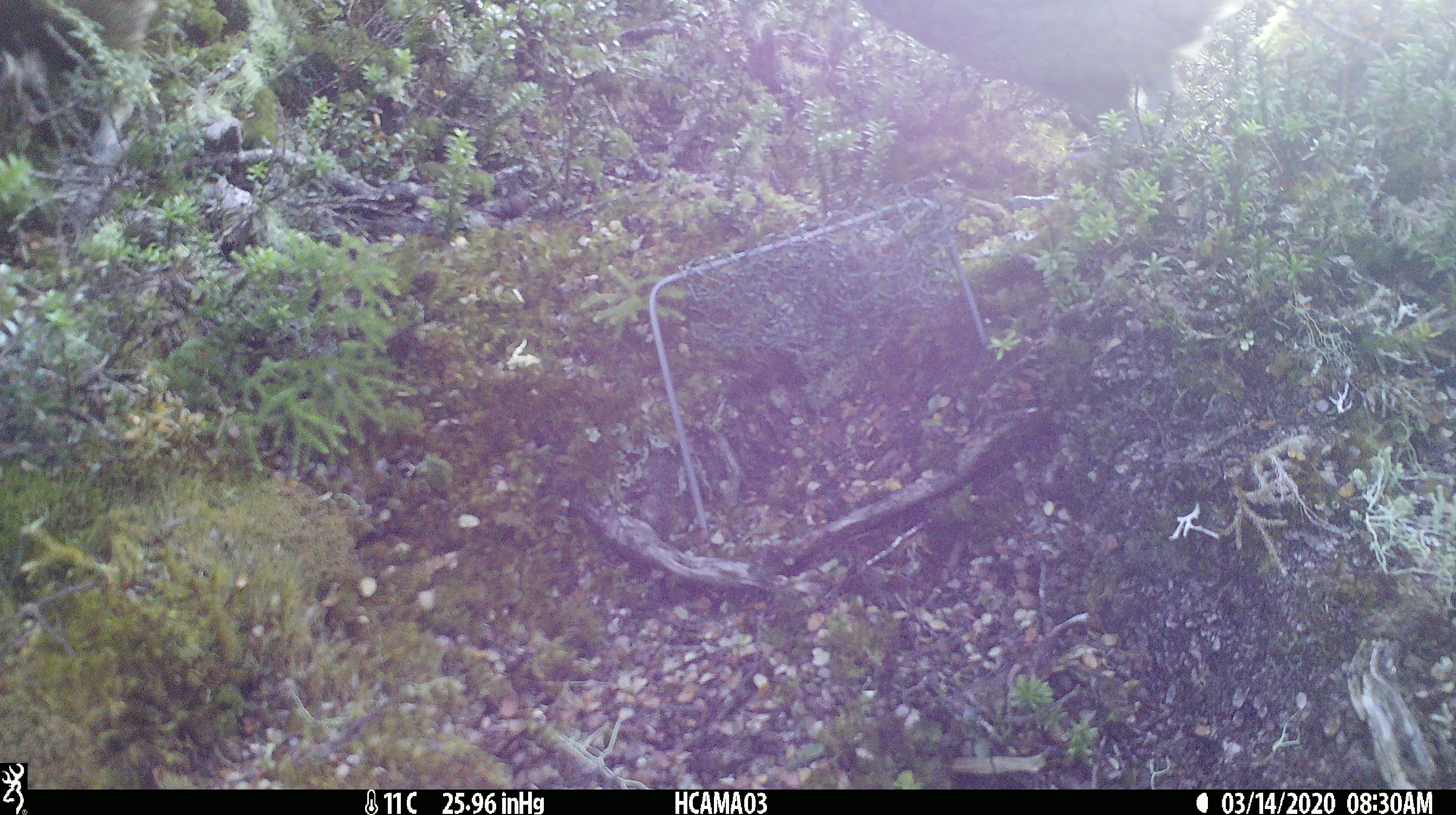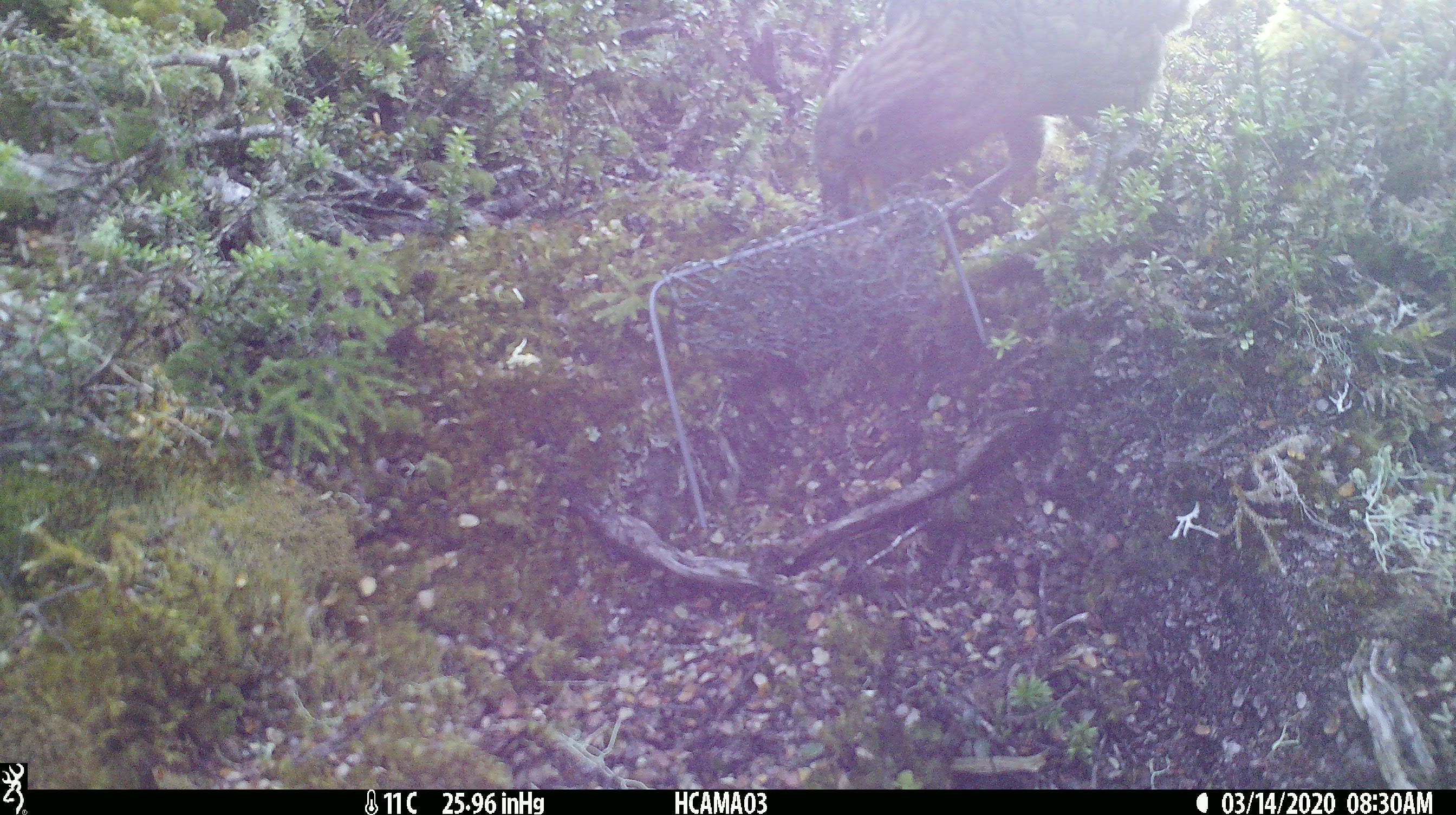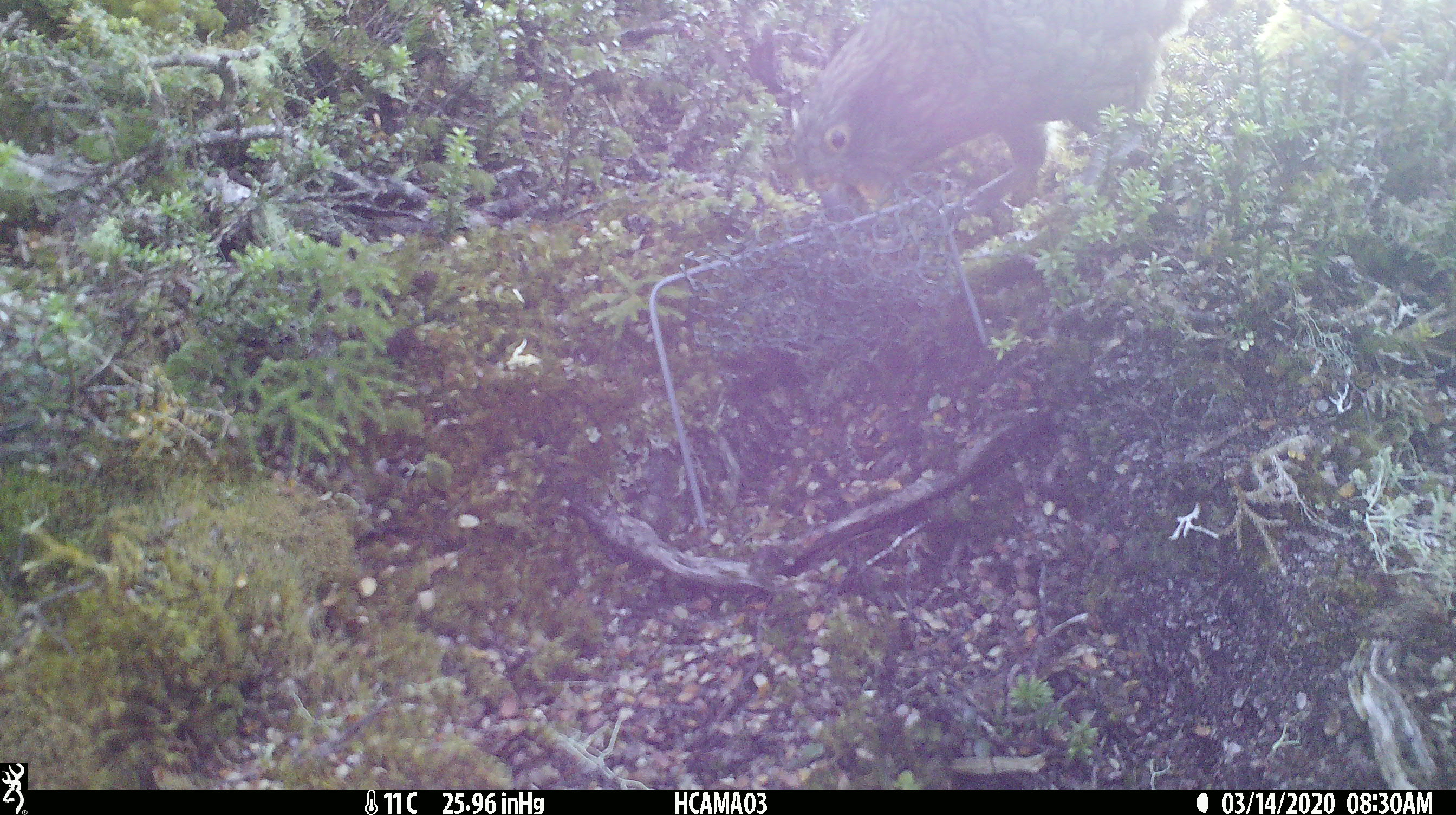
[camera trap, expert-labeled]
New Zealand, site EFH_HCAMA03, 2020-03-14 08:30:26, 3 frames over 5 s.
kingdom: Animalia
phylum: Chordata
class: Aves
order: Psittaciformes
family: Strigopidae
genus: Nestor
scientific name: Nestor notabilis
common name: kea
Kea (Nestor notabilis).